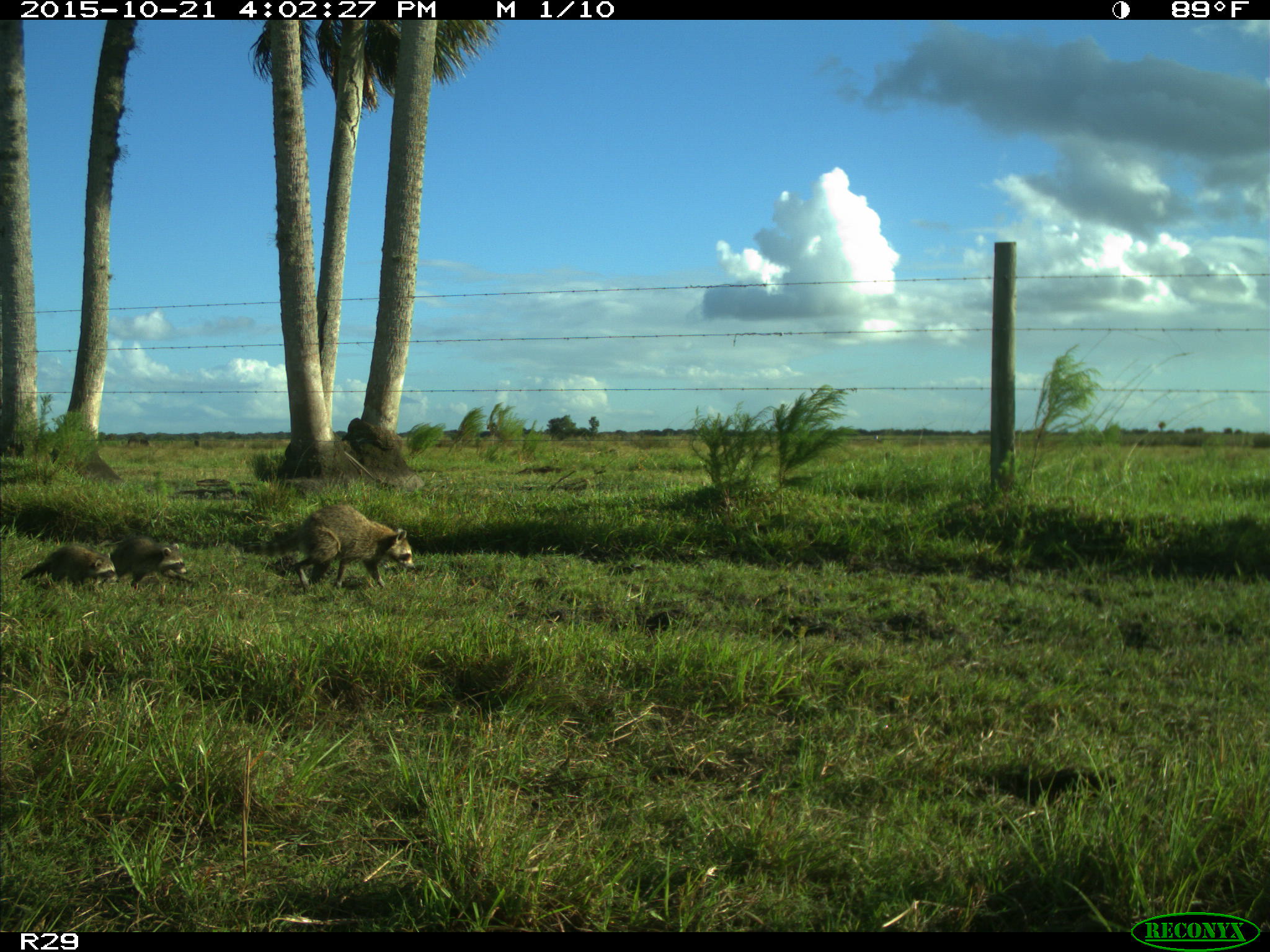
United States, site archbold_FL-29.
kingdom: Animalia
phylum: Chordata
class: Mammalia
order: Carnivora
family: Procyonidae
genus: Procyon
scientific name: Procyon lotor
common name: common raccoon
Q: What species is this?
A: Procyon lotor (common raccoon).